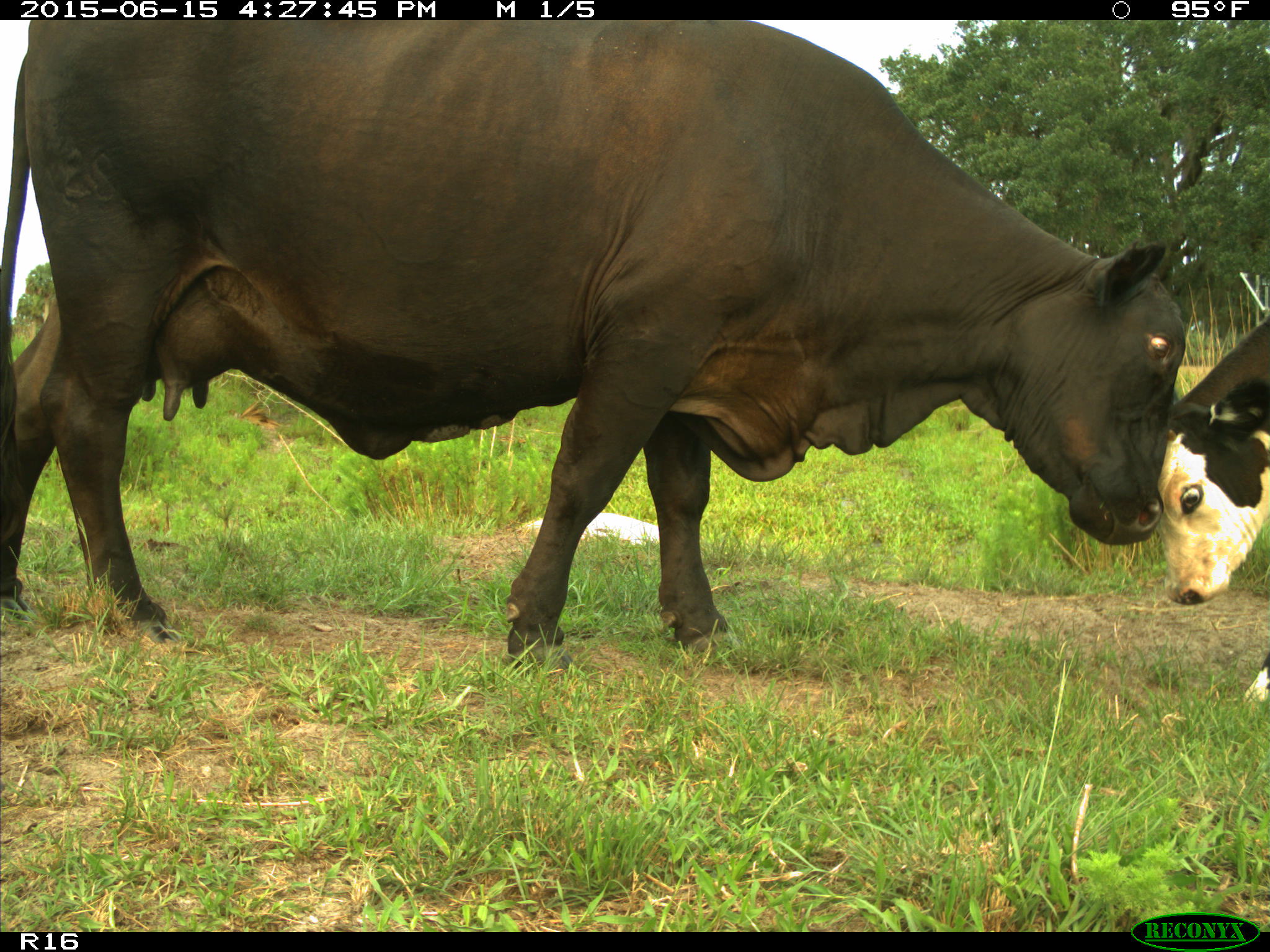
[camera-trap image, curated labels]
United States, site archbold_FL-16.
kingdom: Animalia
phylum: Chordata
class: Mammalia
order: Artiodactyla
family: Bovidae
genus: Bos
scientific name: Bos taurus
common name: domestic cow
Bos taurus (domestic cow).